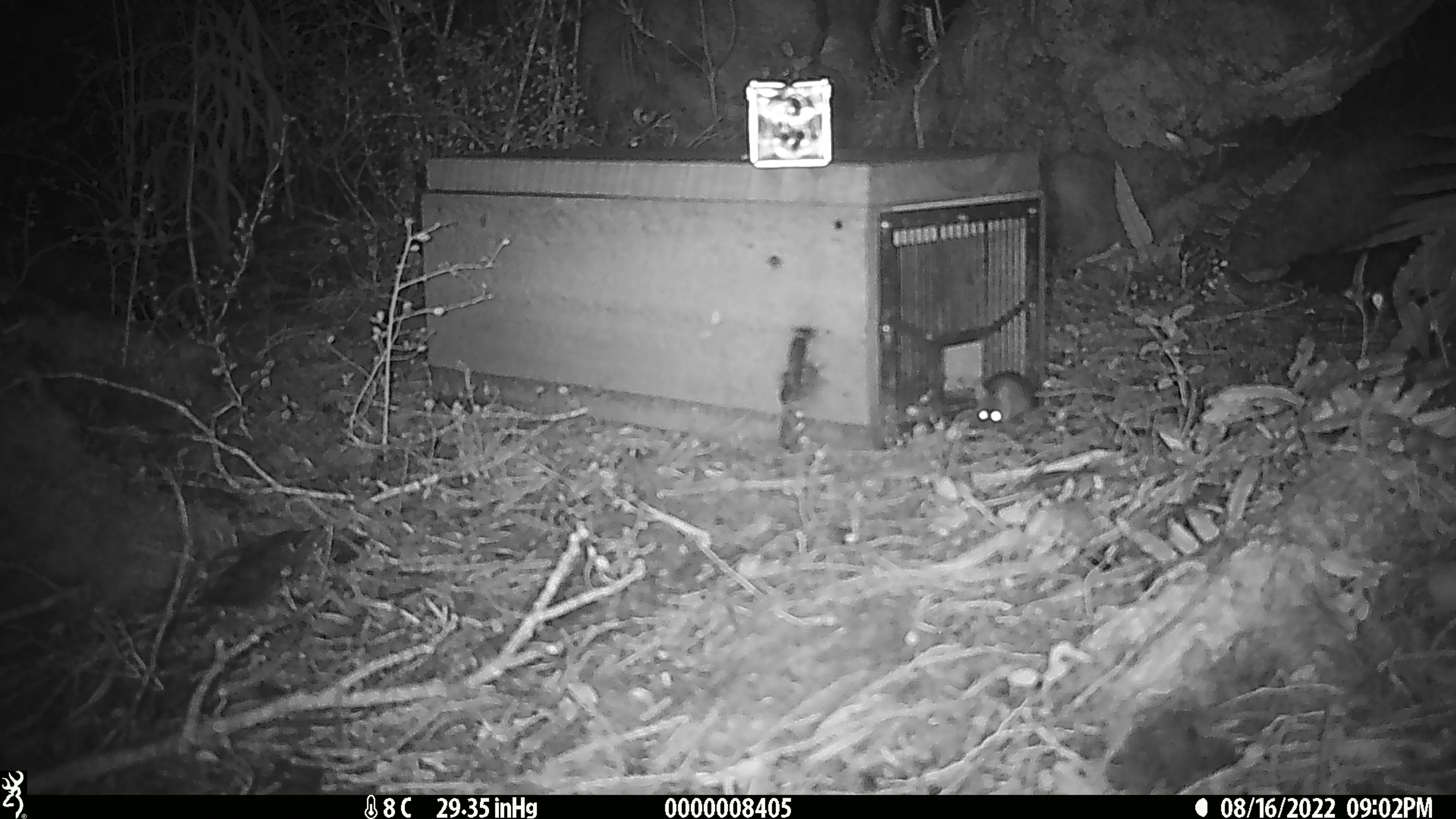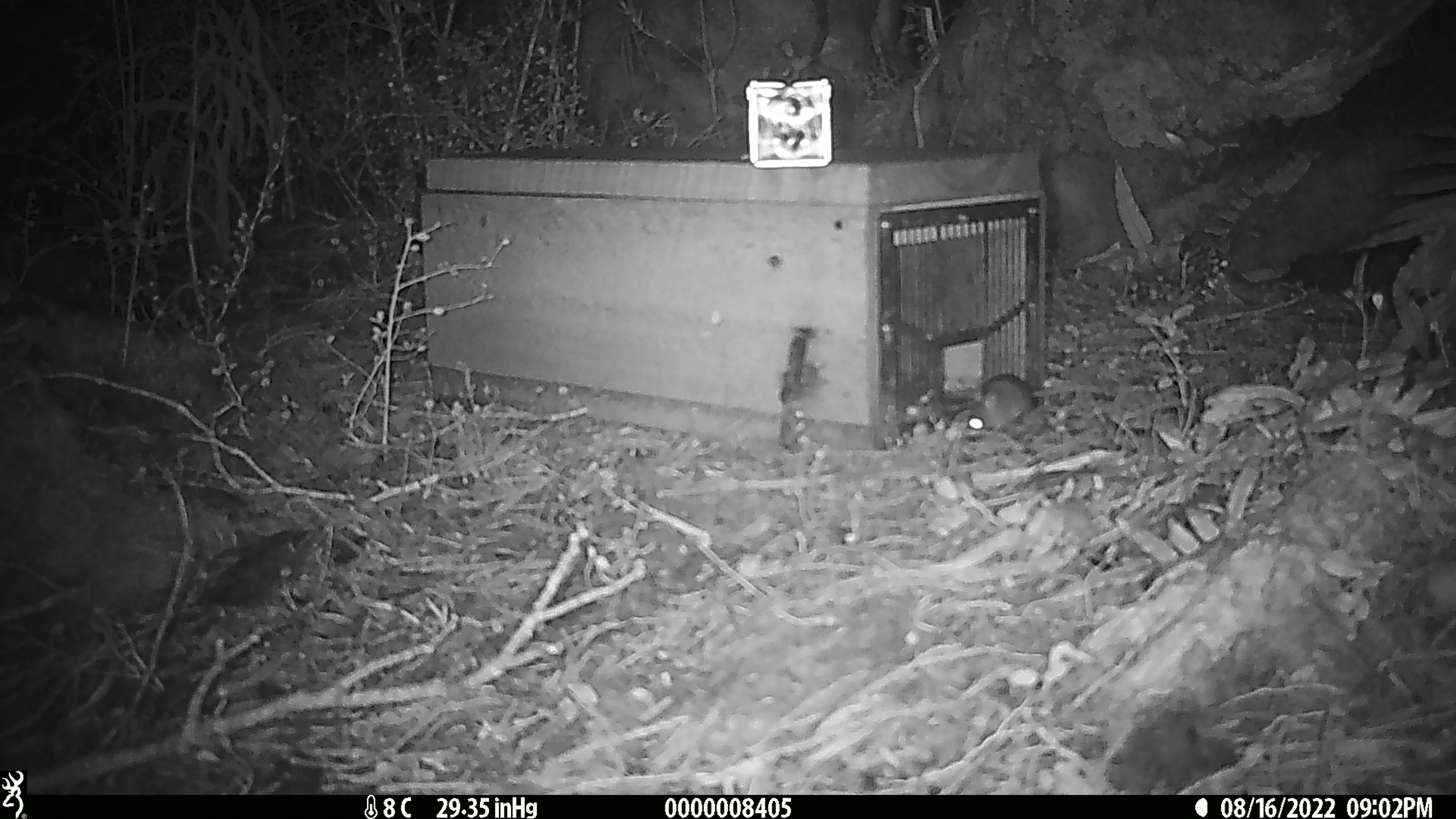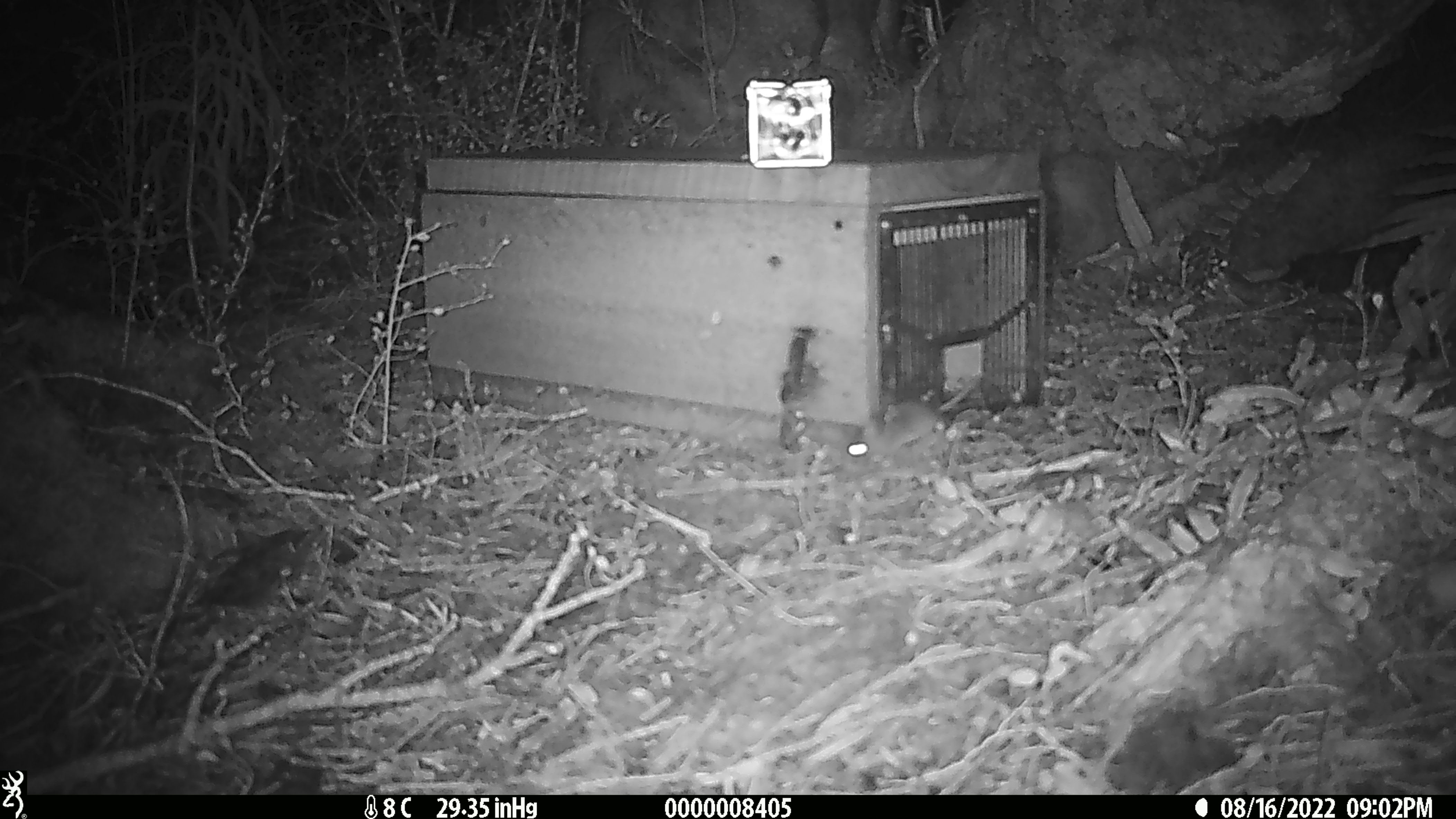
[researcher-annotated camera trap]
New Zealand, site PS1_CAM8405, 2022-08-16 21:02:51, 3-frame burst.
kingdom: Animalia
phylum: Chordata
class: Mammalia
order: Rodentia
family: Muridae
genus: Mus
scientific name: Mus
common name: mouse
Mouse (Mus).